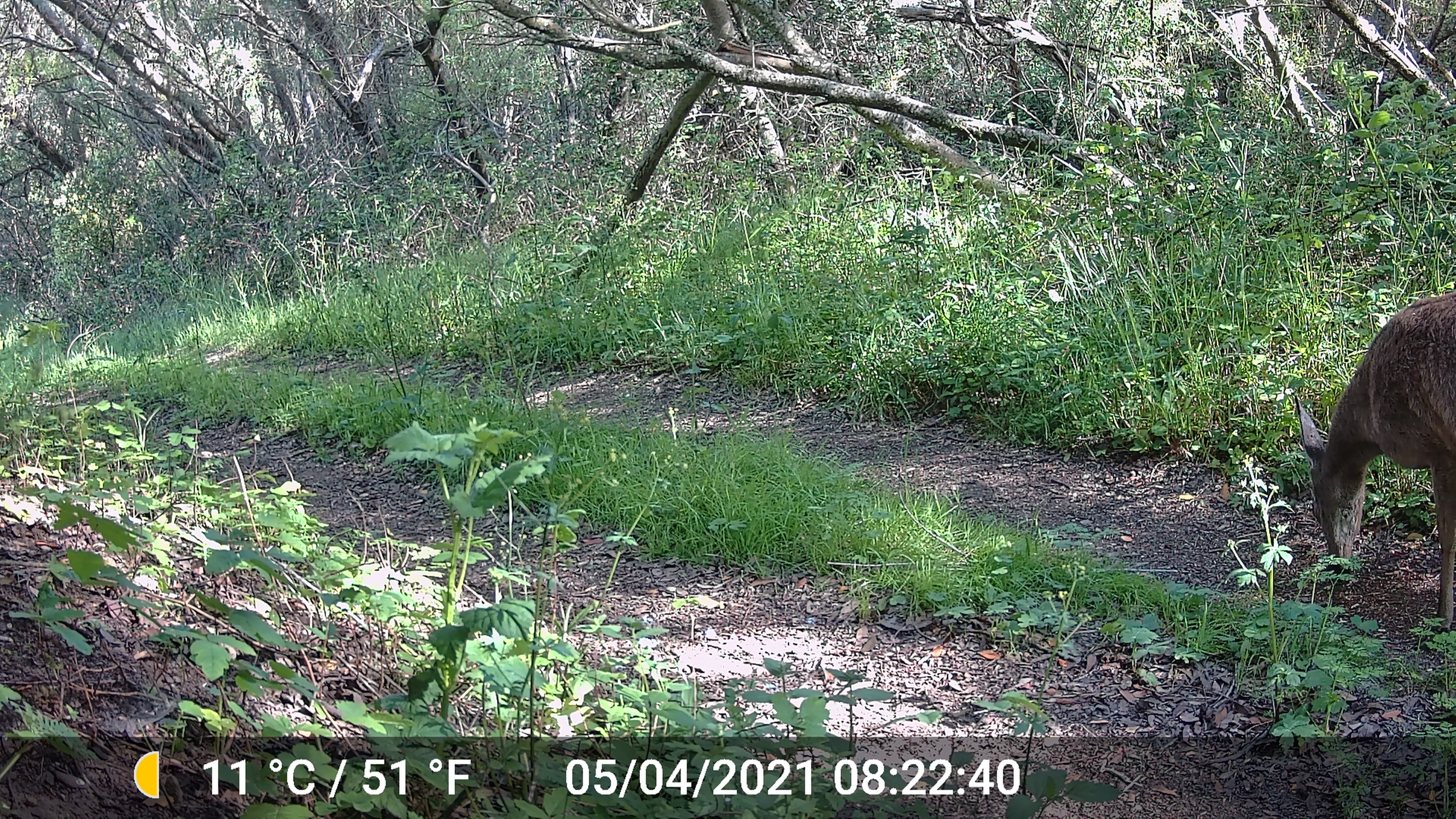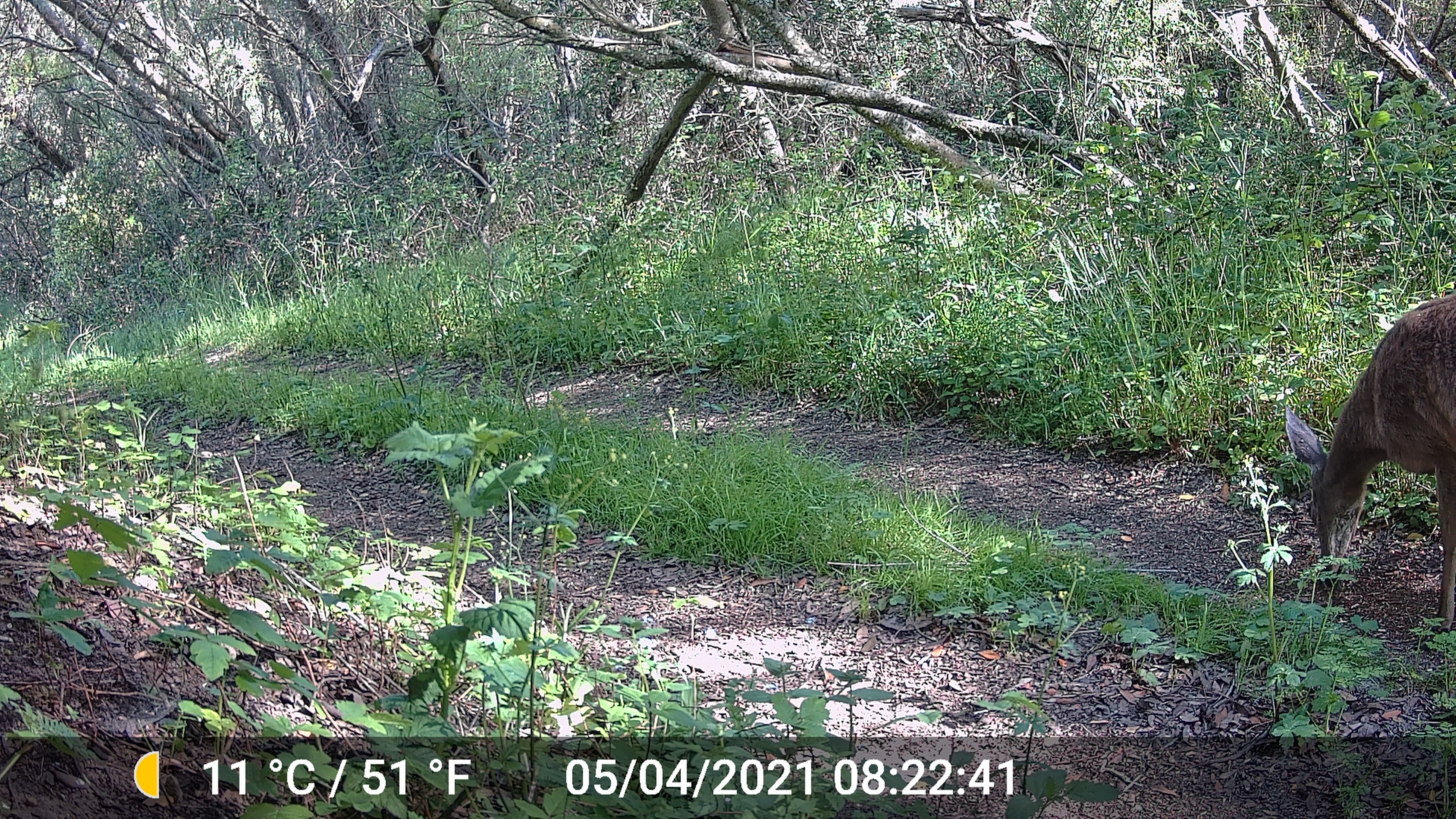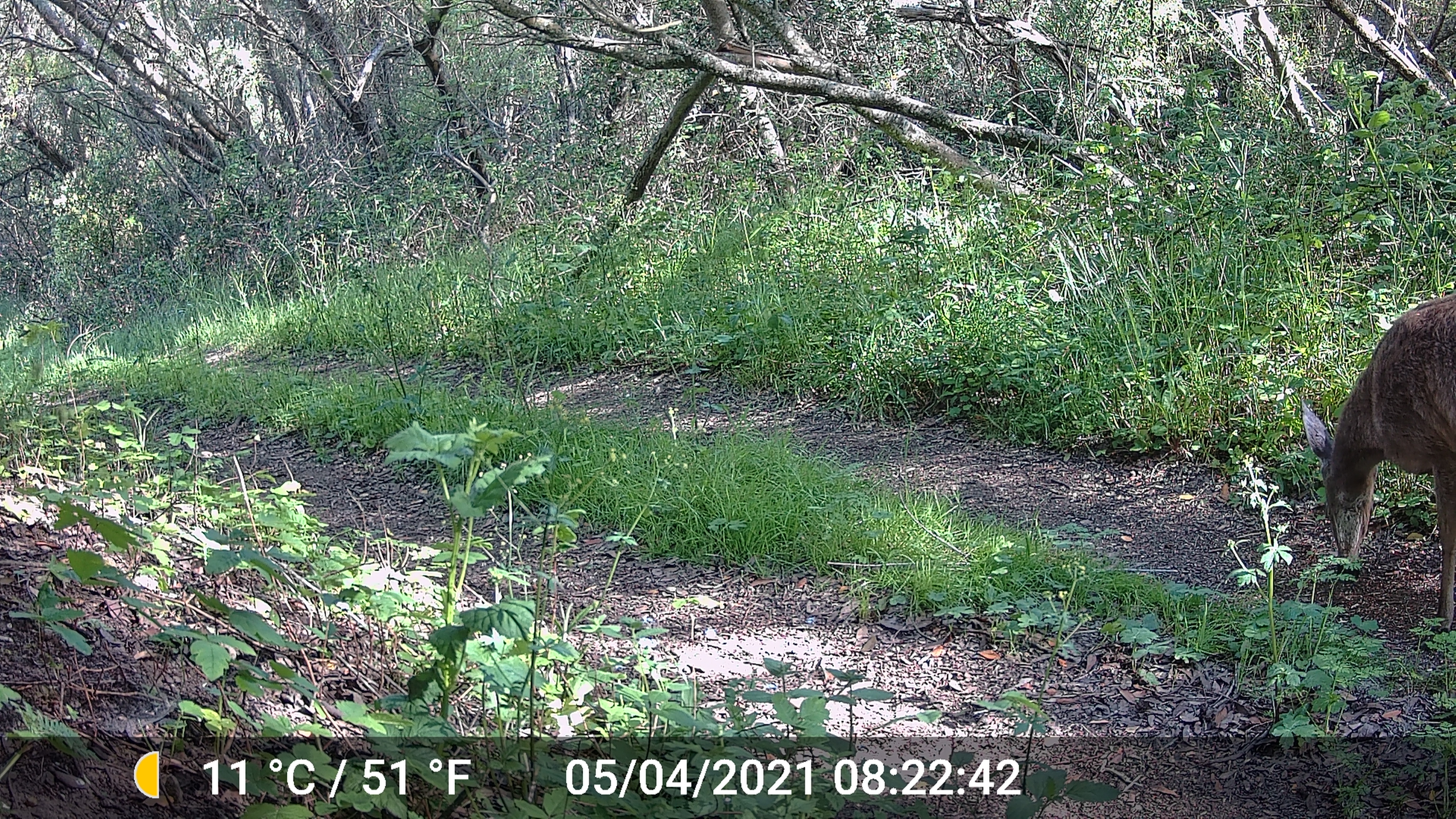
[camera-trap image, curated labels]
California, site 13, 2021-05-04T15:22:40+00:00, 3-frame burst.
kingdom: Animalia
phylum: Chordata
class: Mammalia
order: Artiodactyla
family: Cervidae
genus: Odocoileus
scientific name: Odocoileus hemionus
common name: mule deer